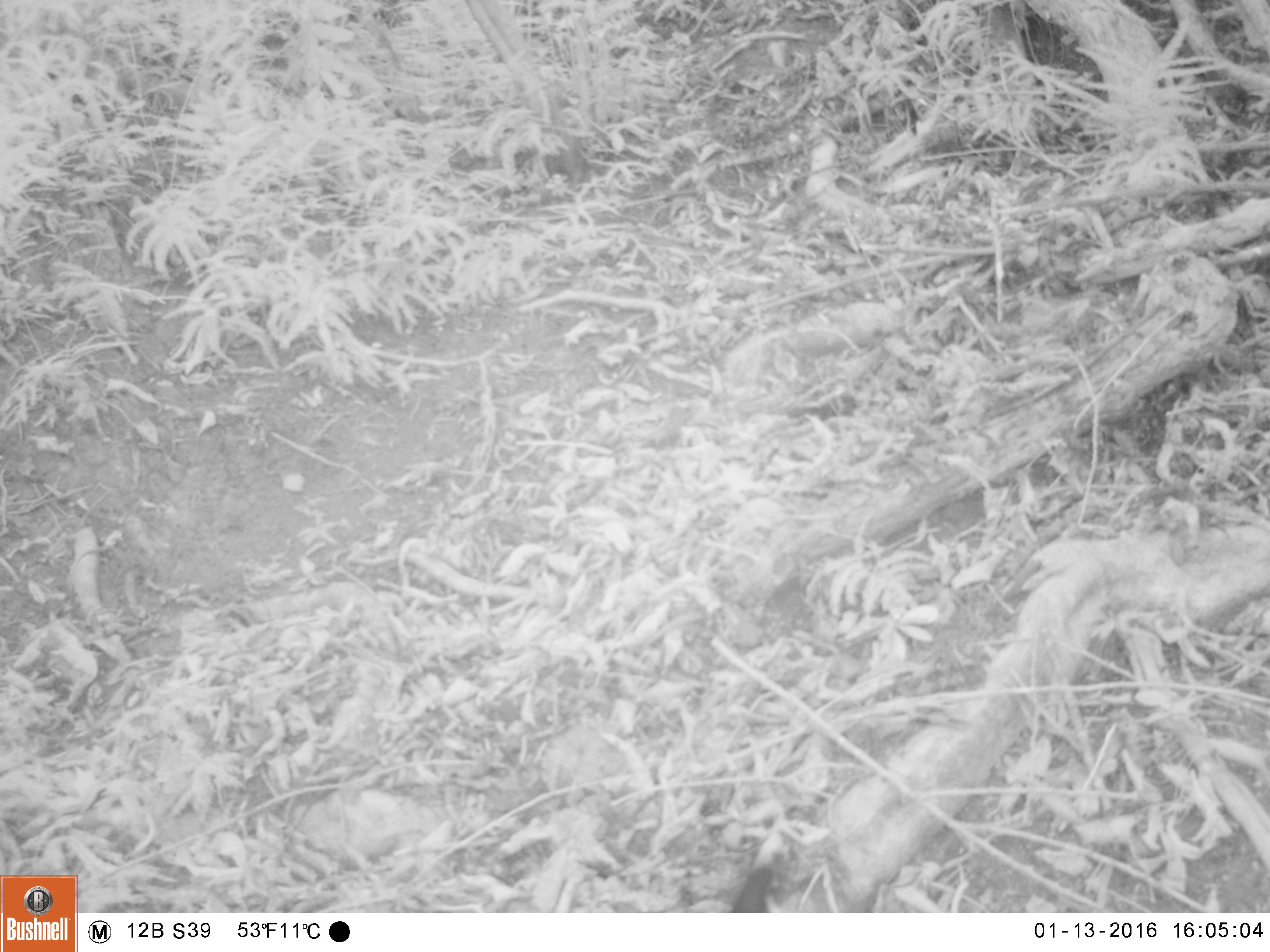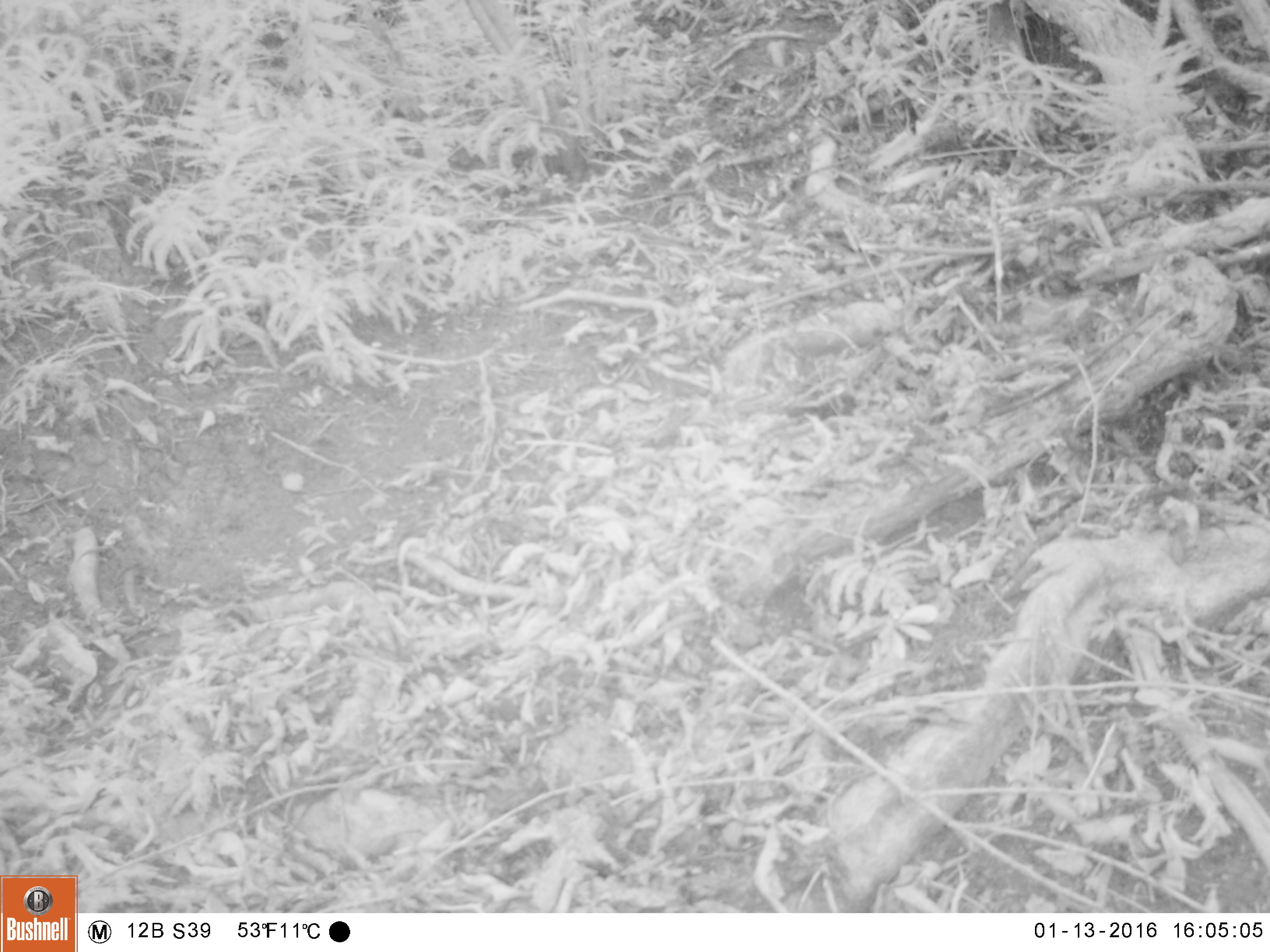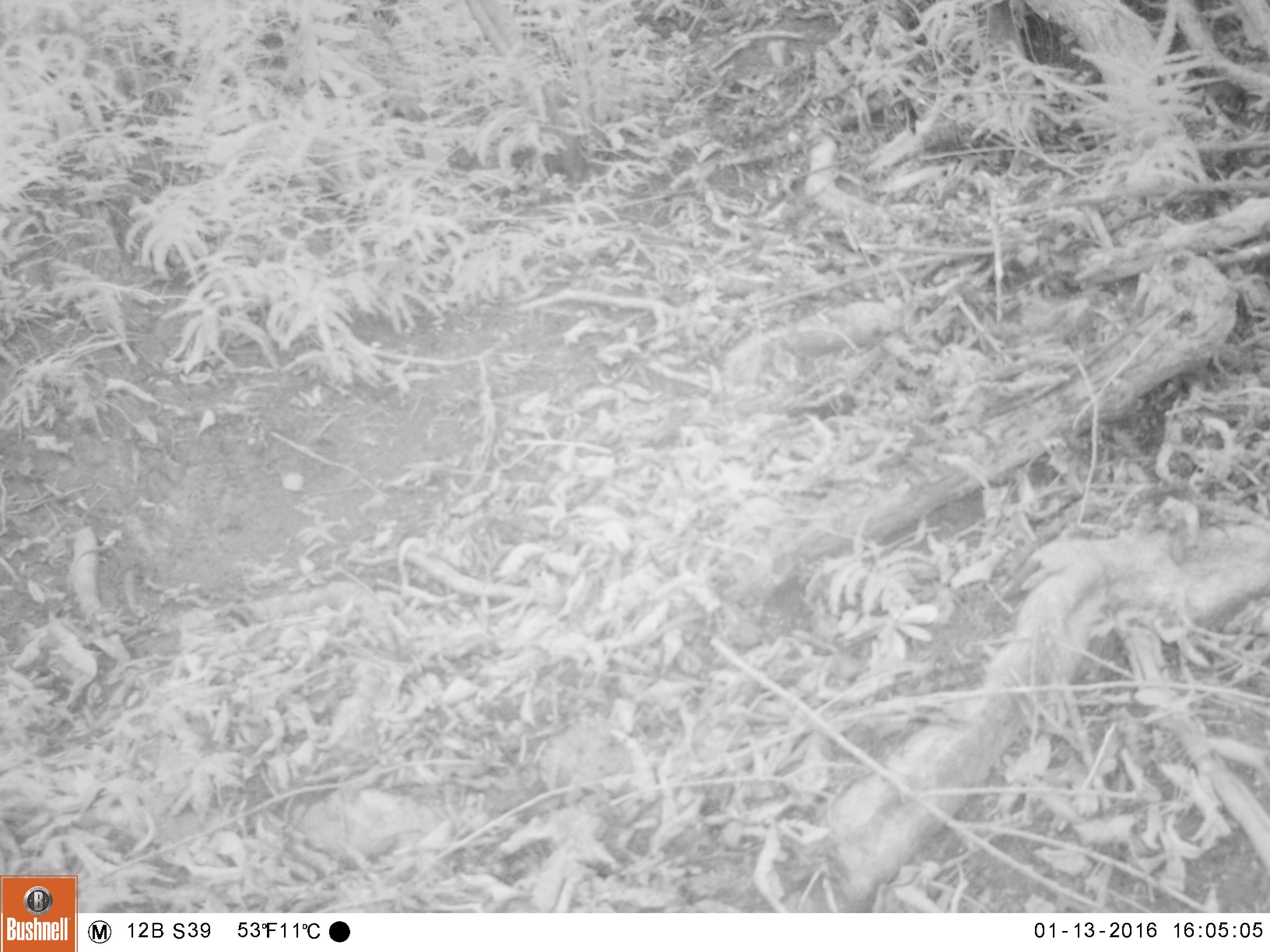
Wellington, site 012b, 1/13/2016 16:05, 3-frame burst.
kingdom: Animalia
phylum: Chordata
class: Aves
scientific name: Aves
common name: bird